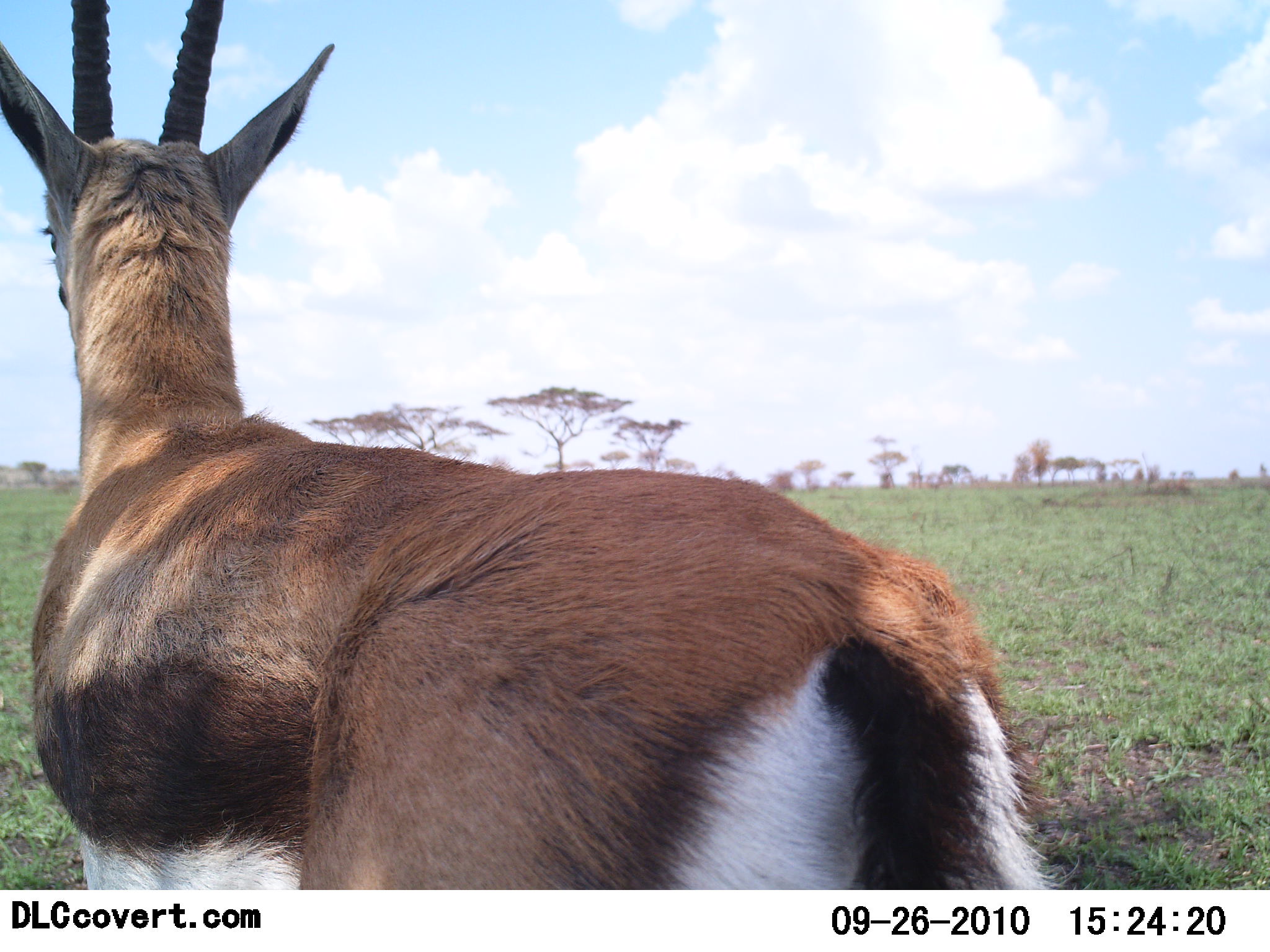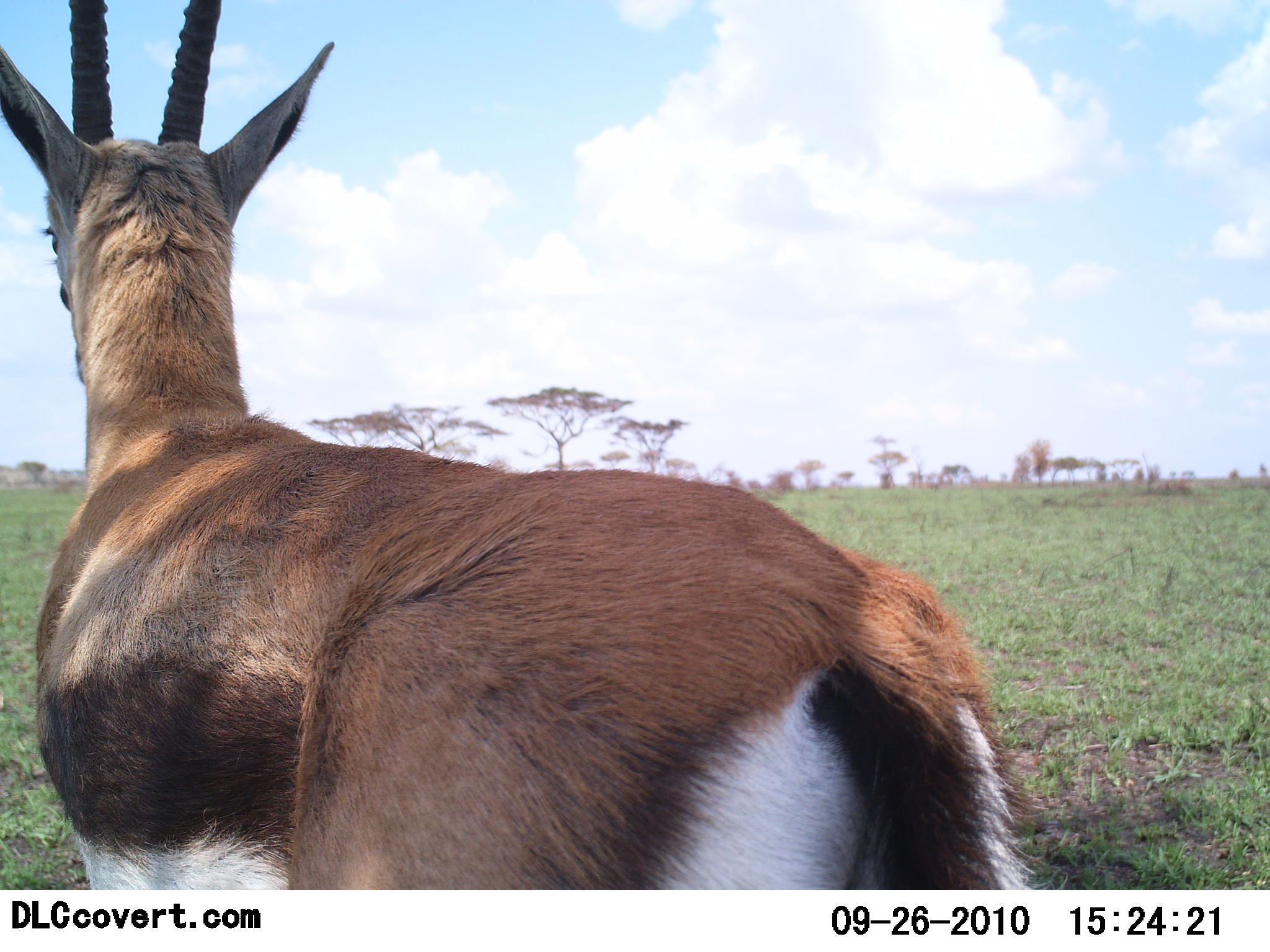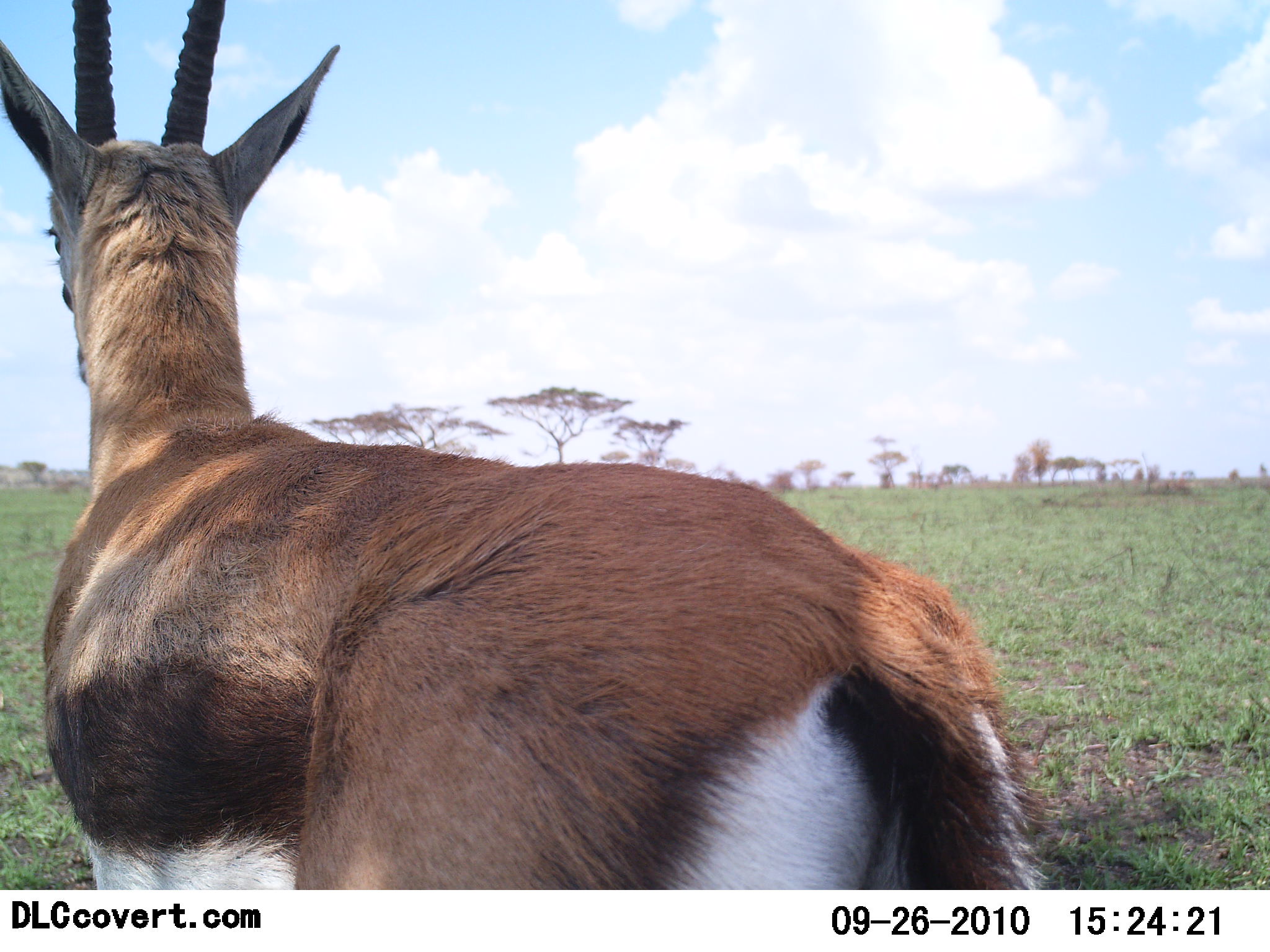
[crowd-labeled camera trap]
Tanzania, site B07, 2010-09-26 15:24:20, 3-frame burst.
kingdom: Animalia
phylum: Chordata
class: Mammalia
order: Artiodactyla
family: Bovidae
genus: Eudorcas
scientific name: Eudorcas thomsonii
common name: thomson's gazelle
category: gazellethomsons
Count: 1.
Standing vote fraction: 100%.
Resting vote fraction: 0%.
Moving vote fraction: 0%.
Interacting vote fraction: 0%.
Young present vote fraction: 0%.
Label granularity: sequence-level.